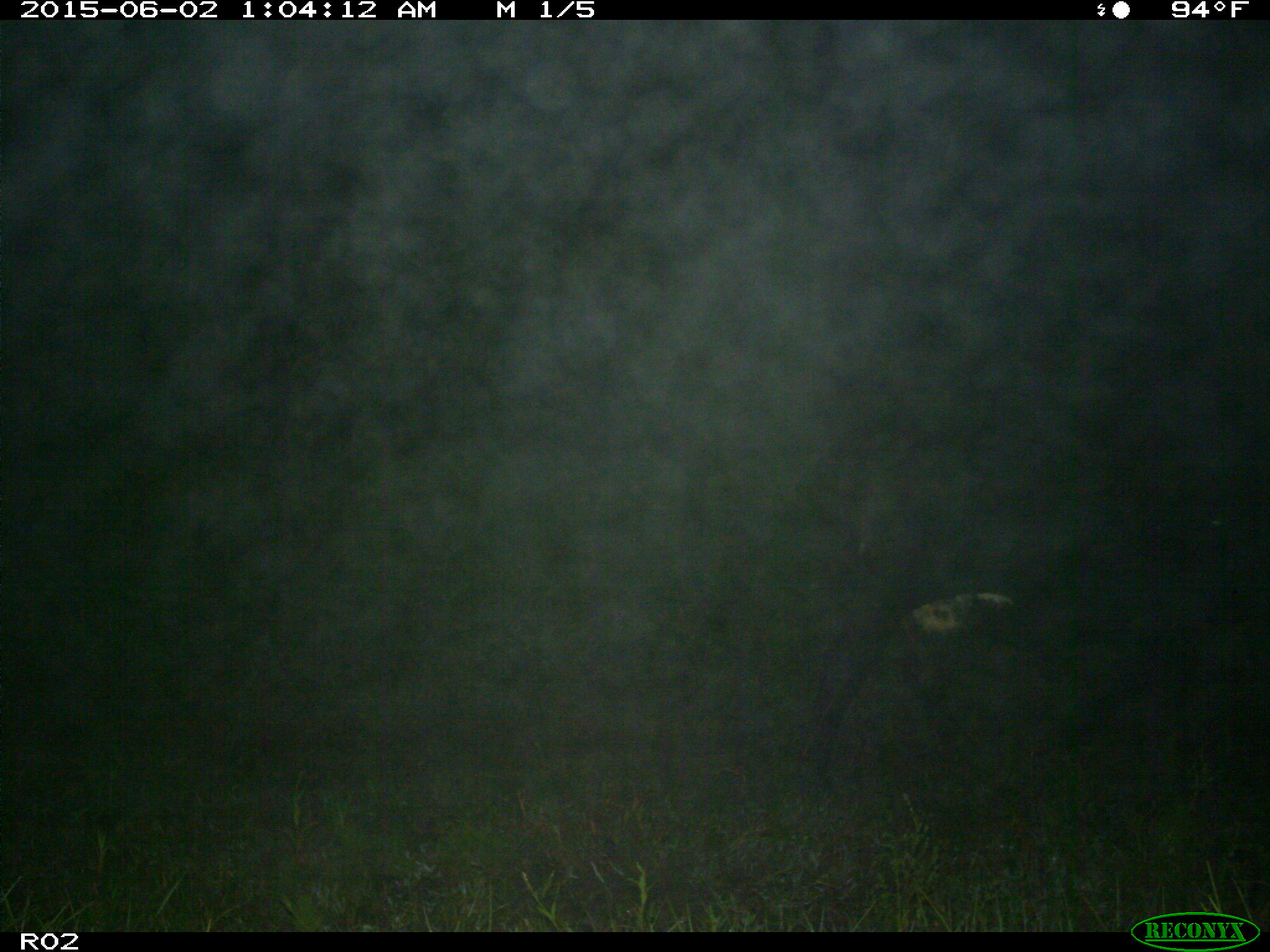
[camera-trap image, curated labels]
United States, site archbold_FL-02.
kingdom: Animalia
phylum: Chordata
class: Mammalia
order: Artiodactyla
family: Bovidae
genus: Bos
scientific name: Bos taurus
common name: domestic cow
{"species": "Bos taurus (domestic cow)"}